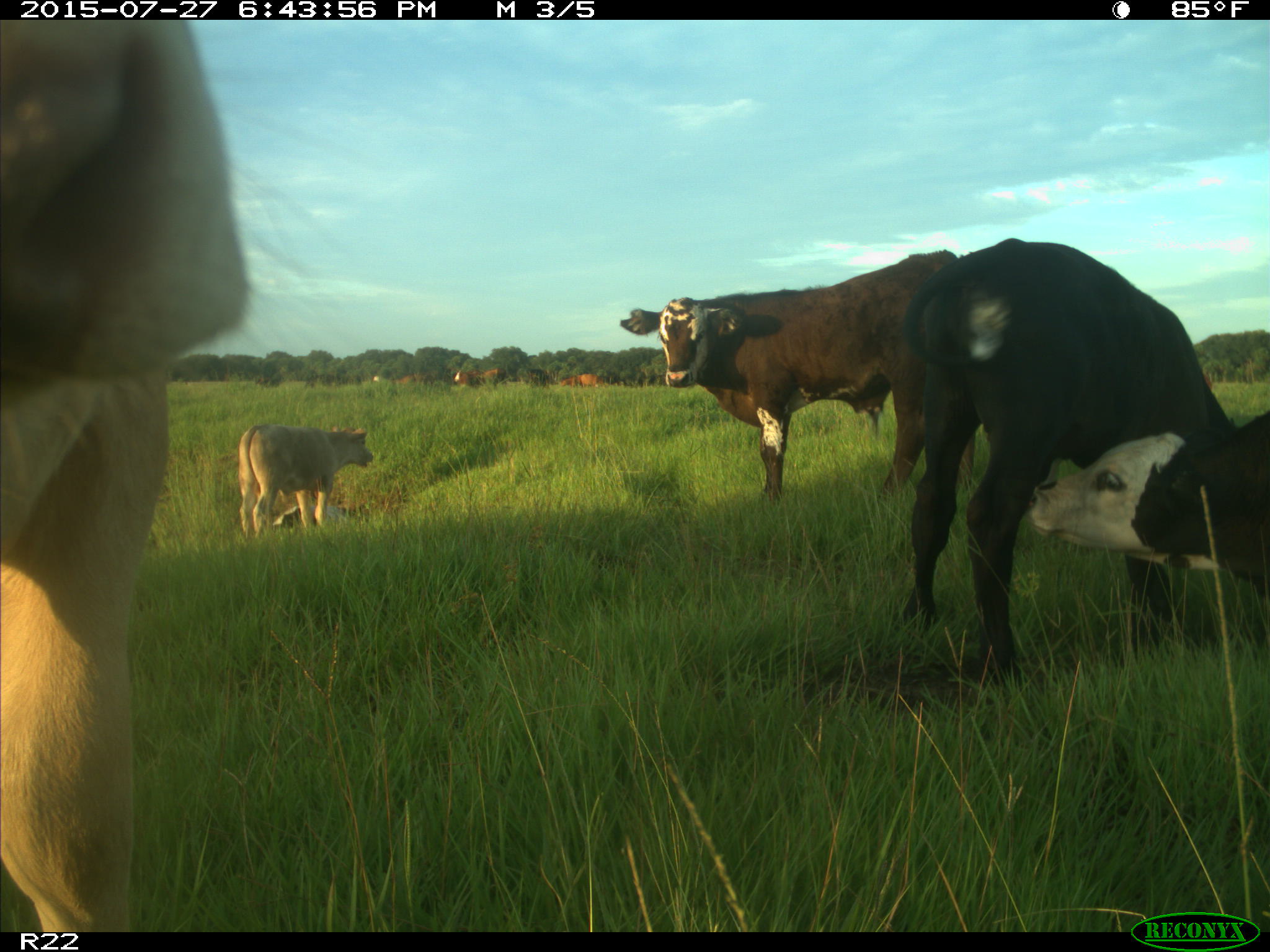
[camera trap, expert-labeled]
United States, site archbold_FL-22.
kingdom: Animalia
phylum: Chordata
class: Mammalia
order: Artiodactyla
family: Bovidae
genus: Bos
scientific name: Bos taurus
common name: domestic cow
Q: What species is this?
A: Bos taurus (domestic cow).